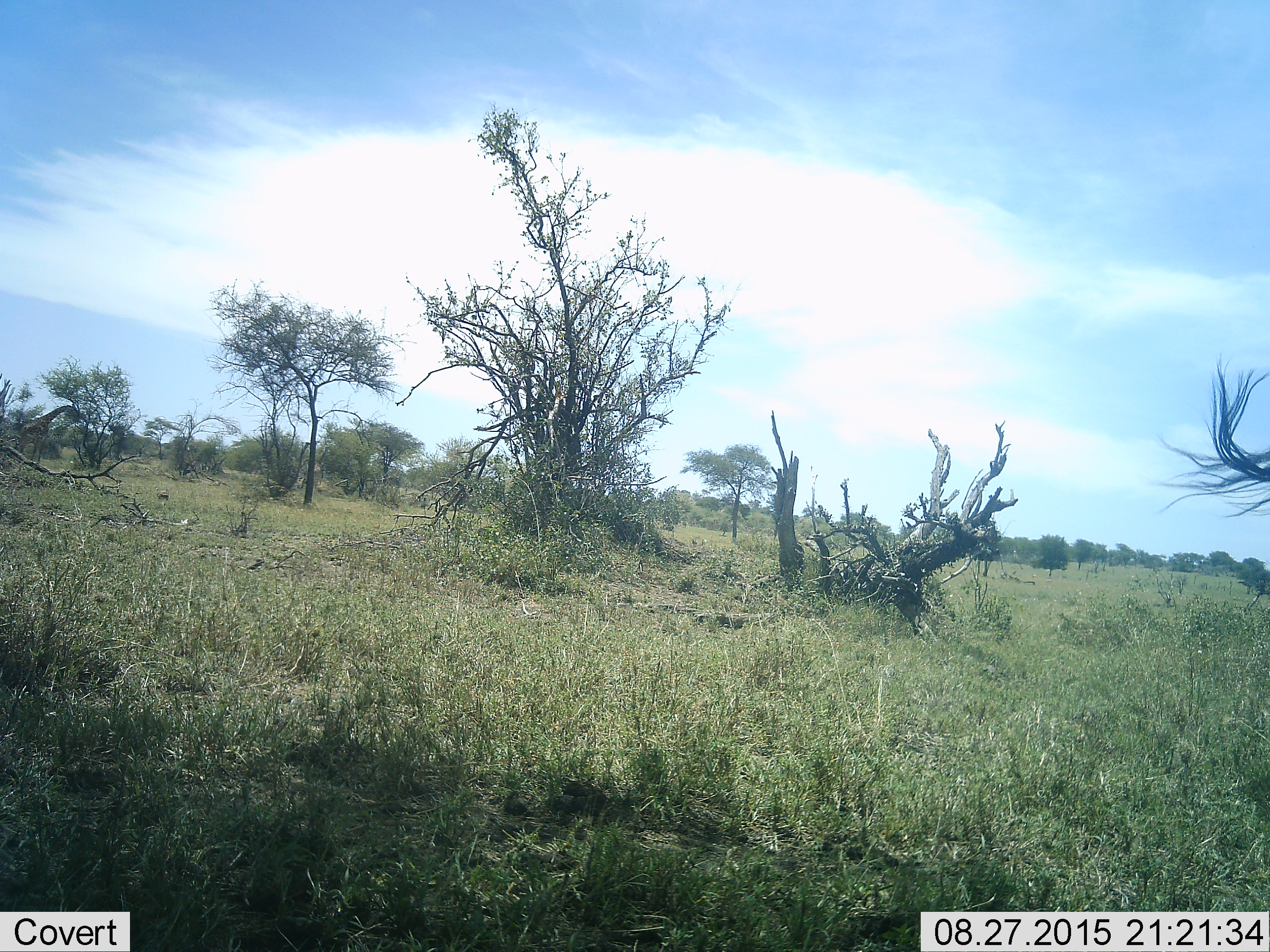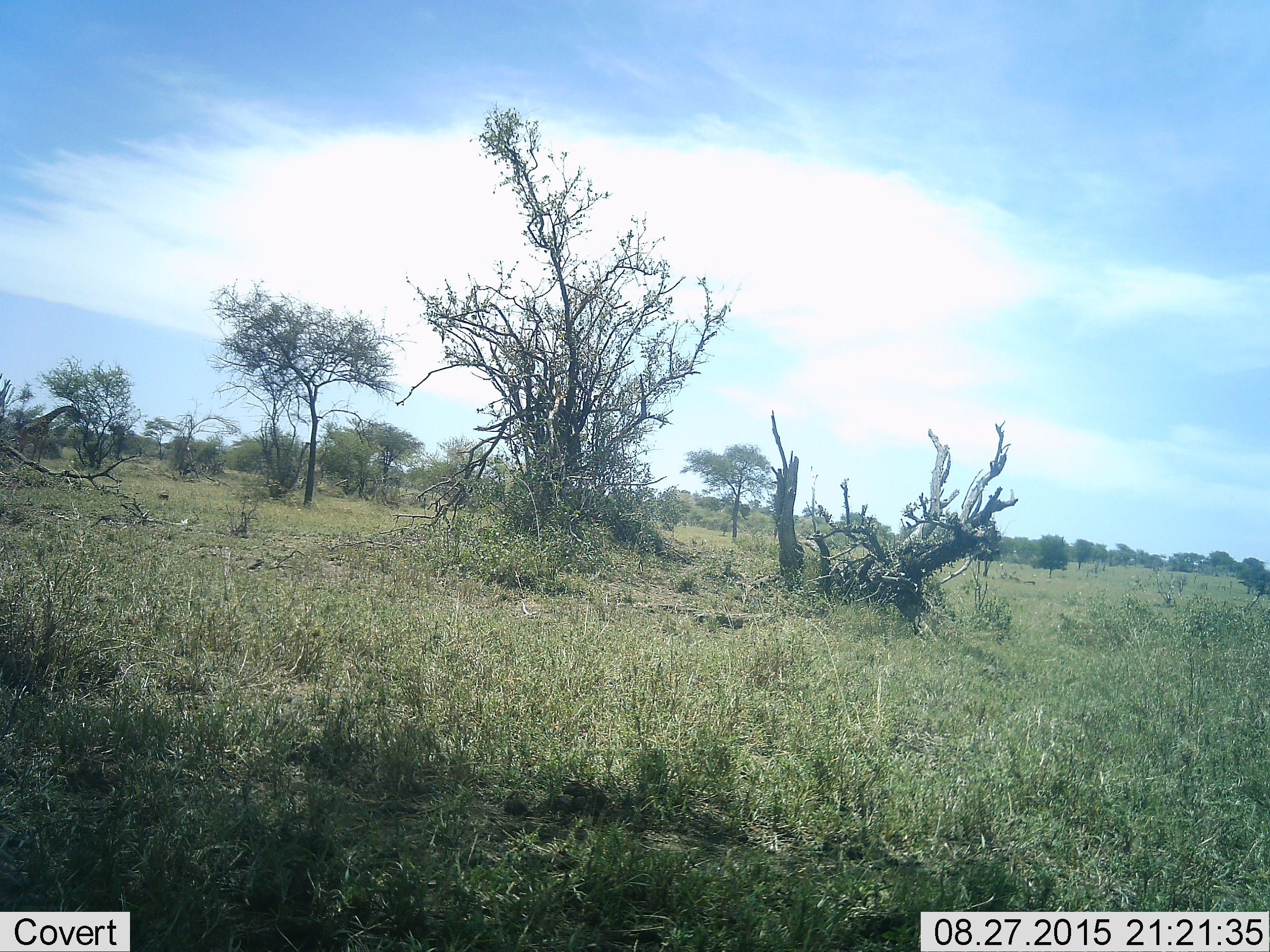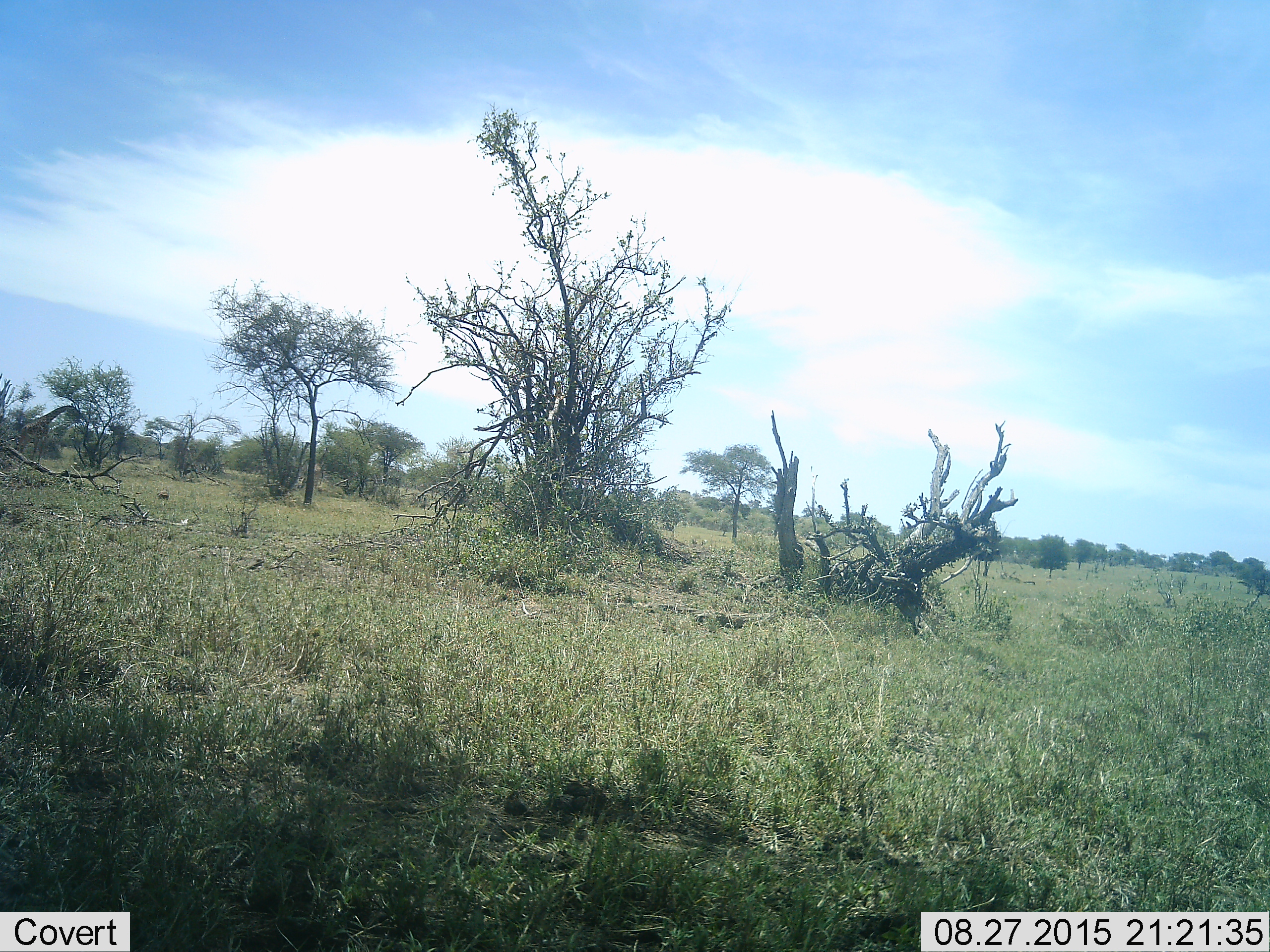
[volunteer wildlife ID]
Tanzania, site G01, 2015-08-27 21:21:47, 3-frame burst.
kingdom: Animalia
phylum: Chordata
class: Mammalia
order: Artiodactyla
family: Giraffidae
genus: Giraffa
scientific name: Giraffa camelopardalis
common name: giraffe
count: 2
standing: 60%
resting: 0%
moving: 100%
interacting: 0%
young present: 0%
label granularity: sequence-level